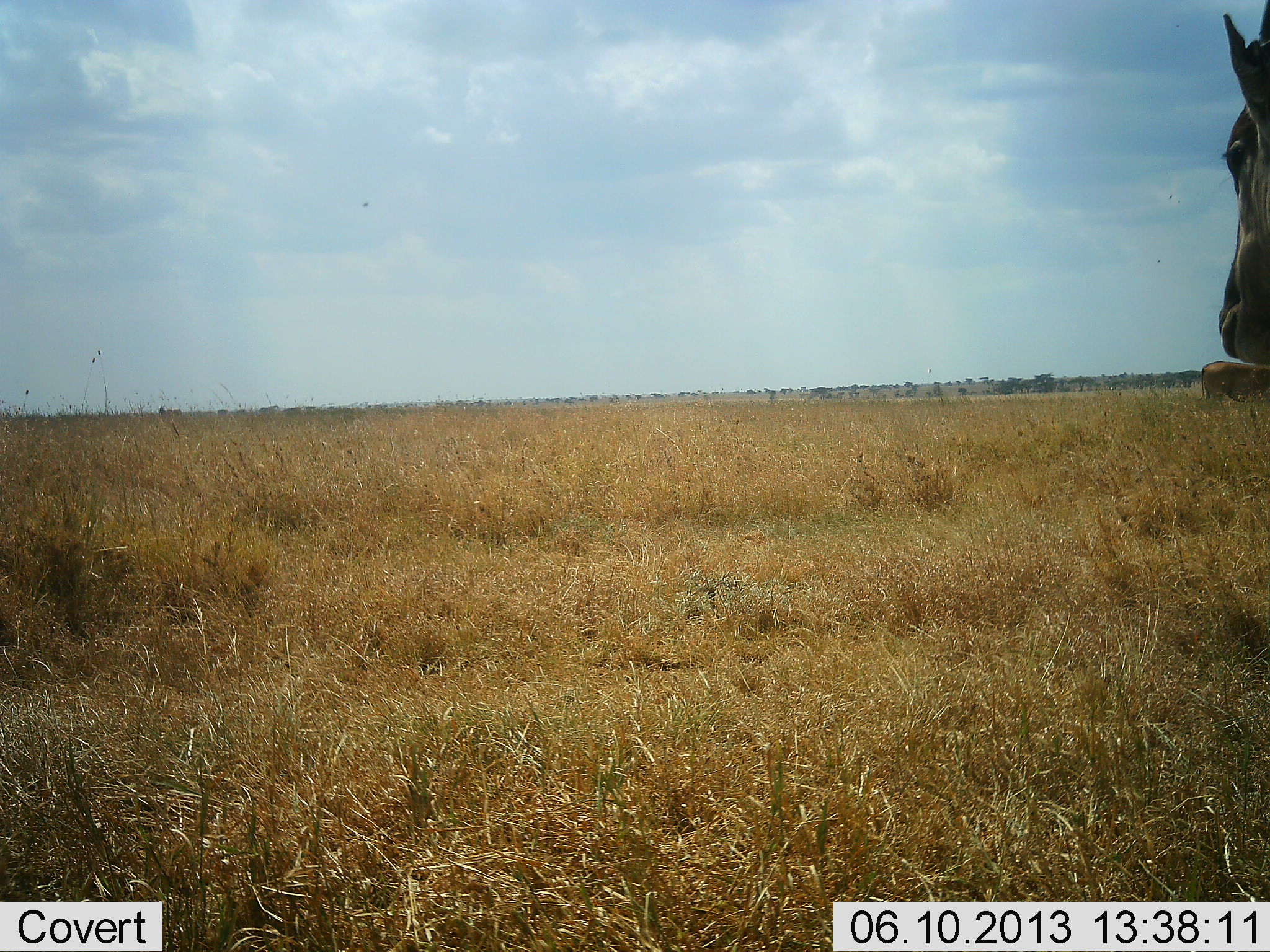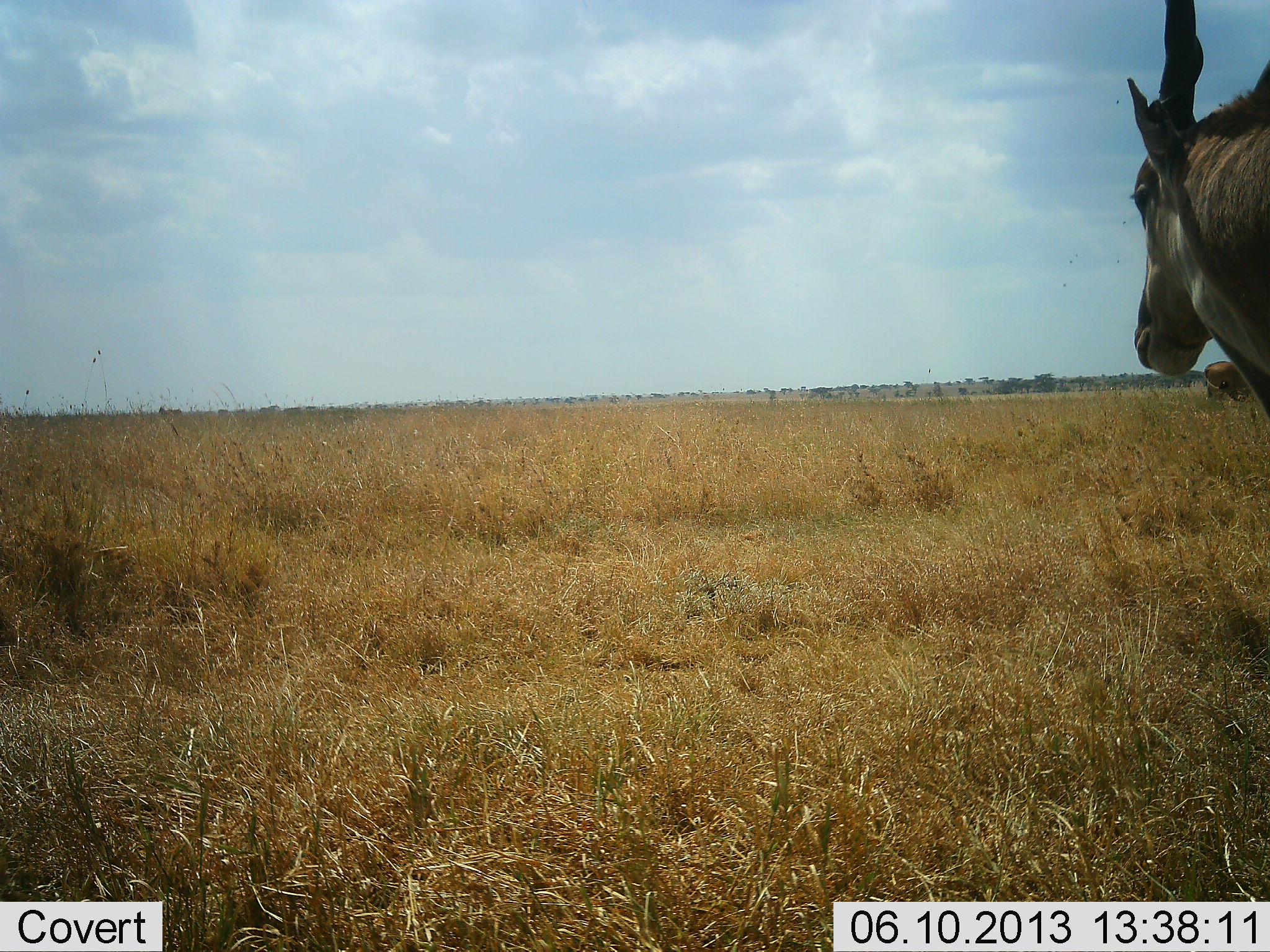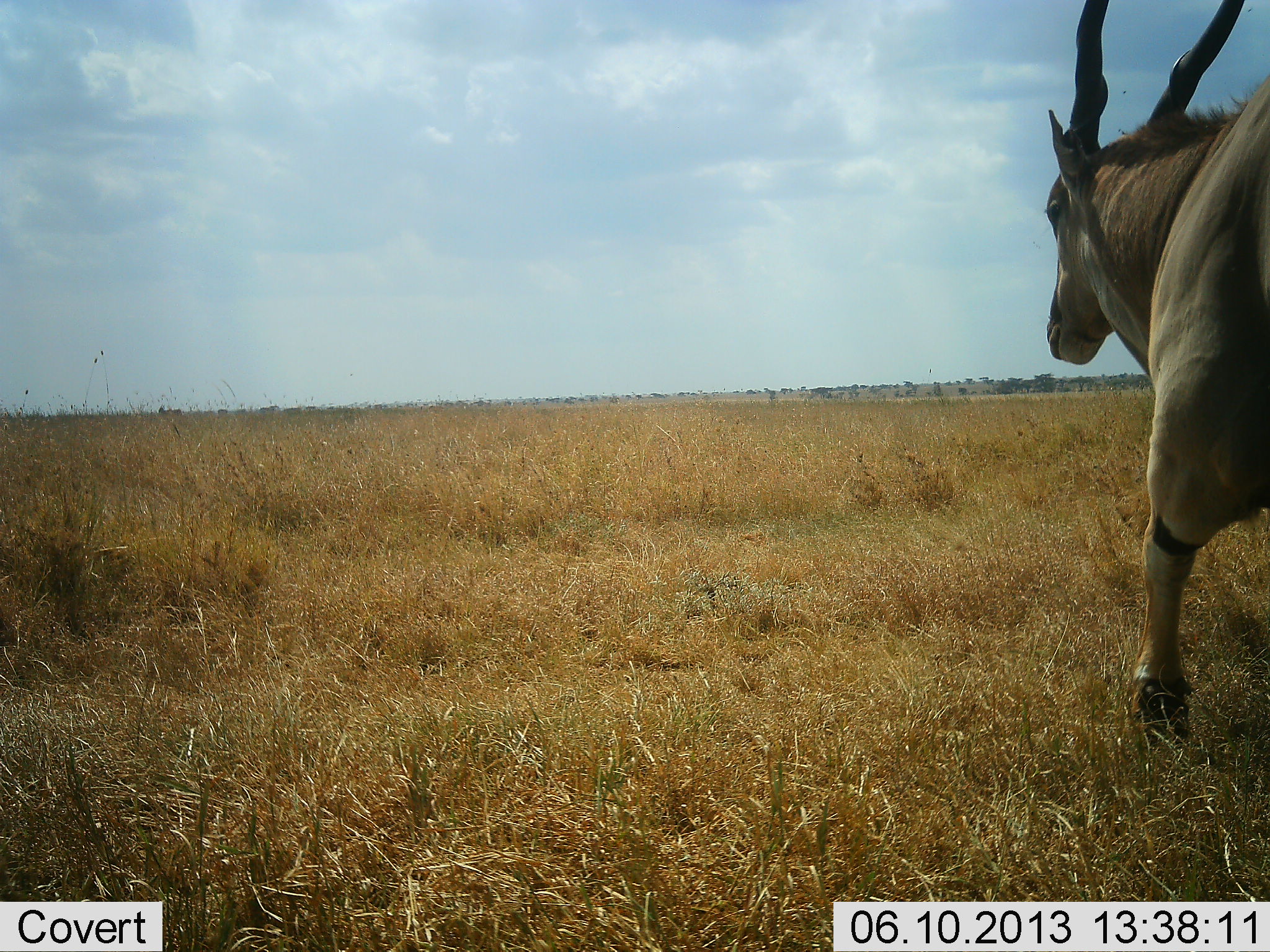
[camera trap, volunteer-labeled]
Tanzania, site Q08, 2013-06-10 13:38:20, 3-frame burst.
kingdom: Animalia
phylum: Chordata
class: Mammalia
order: Artiodactyla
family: Bovidae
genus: Tragelaphus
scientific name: Tragelaphus oryx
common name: eland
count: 1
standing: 20%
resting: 0%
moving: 95%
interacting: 0%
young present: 0%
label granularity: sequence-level